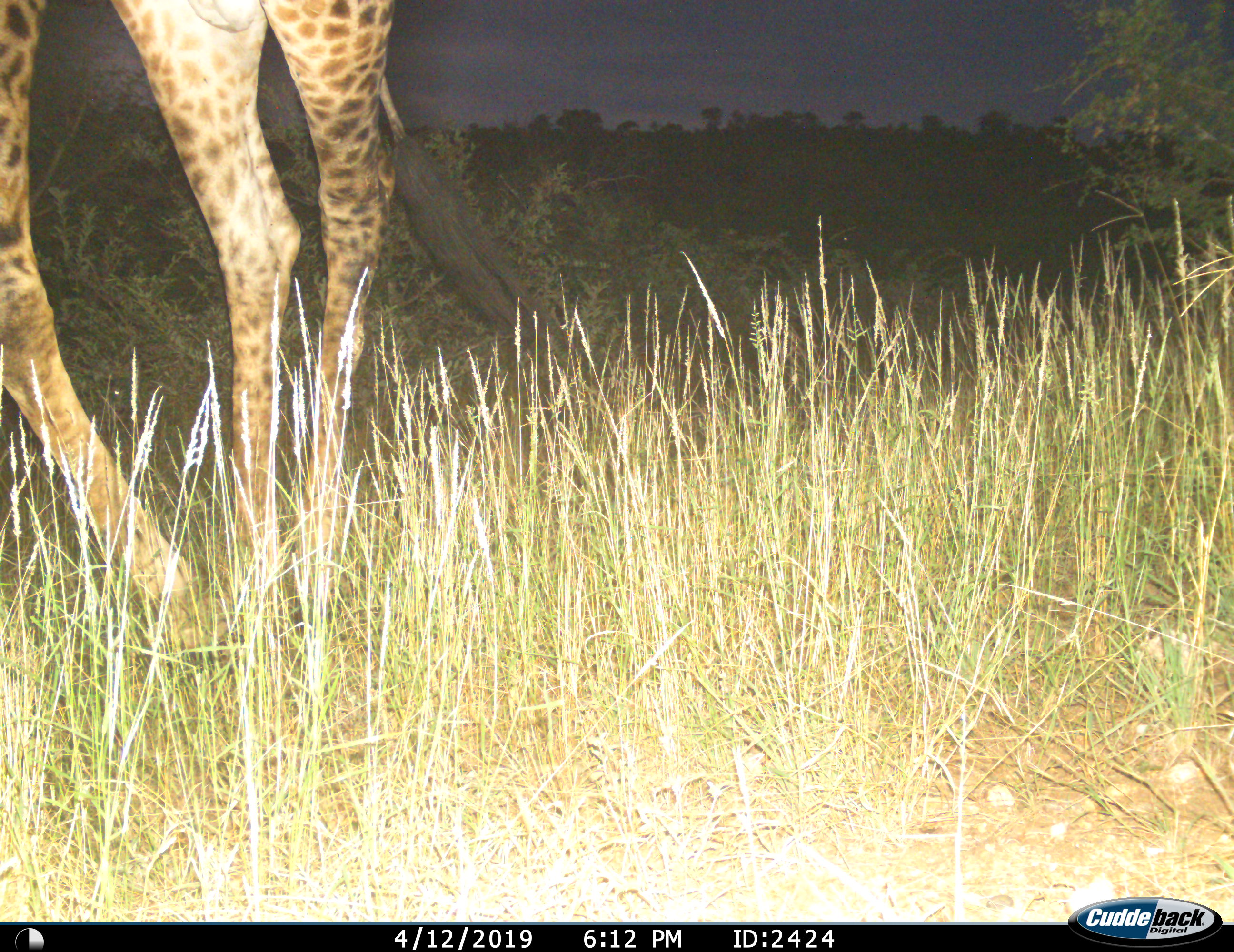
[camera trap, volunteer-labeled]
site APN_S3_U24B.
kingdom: Animalia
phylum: Chordata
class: Mammalia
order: Artiodactyla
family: Giraffidae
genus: Giraffa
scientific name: Giraffa camelopardalis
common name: giraffe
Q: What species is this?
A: Giraffe (Giraffa camelopardalis).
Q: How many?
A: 1.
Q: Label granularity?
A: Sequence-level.